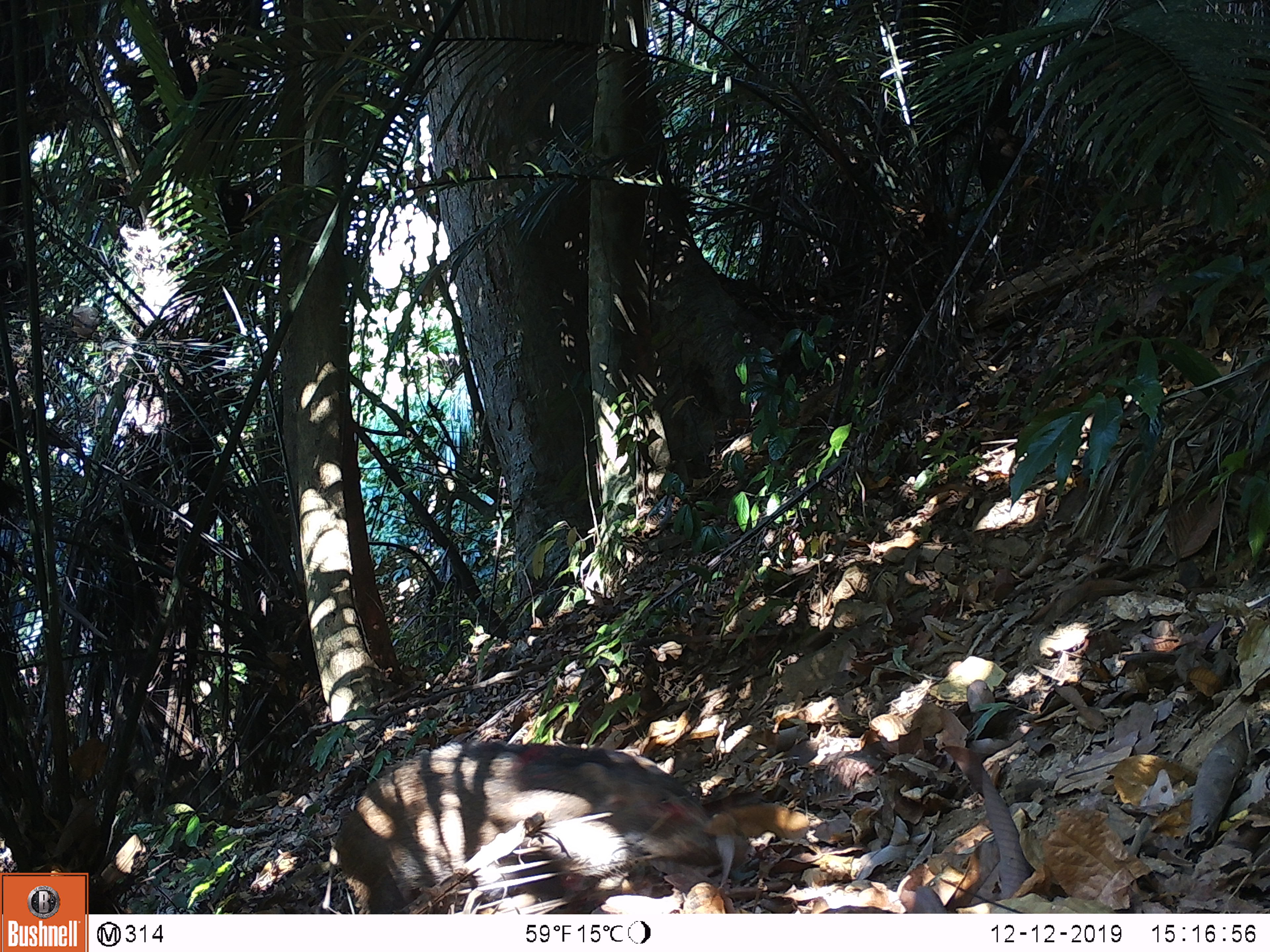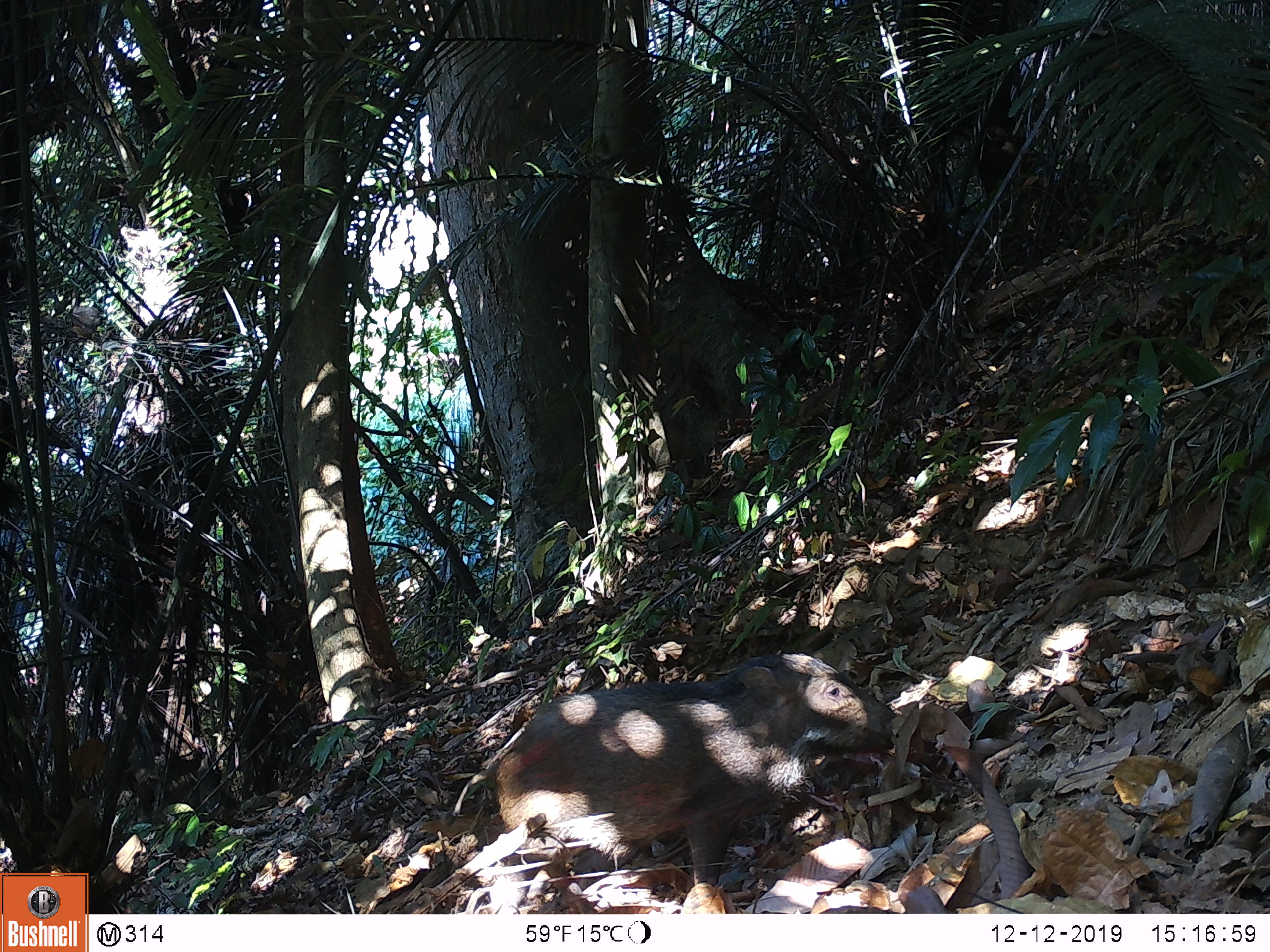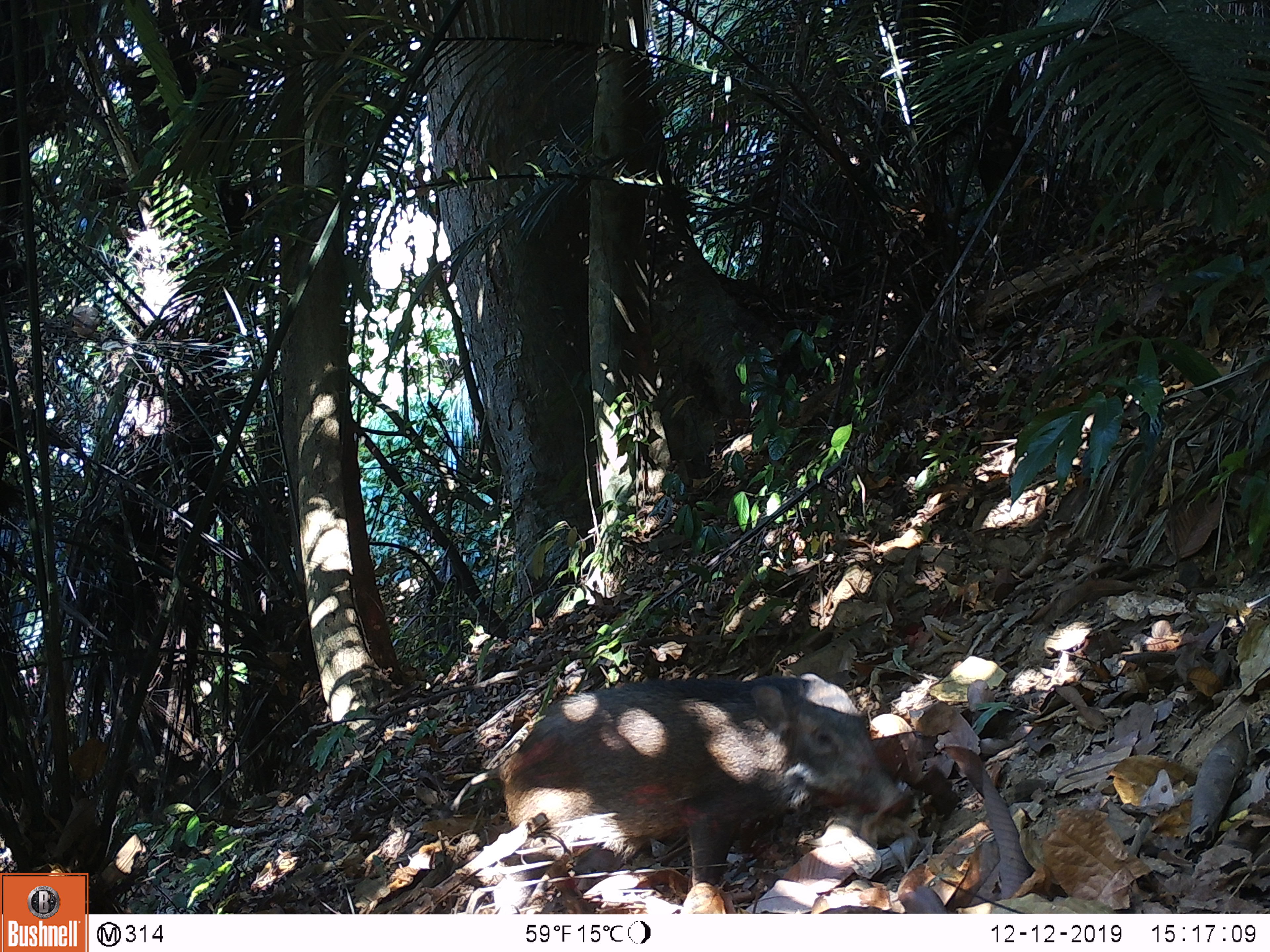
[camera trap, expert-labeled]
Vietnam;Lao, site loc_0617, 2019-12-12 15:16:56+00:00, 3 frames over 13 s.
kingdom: Animalia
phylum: Chordata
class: Mammalia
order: Artiodactyla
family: Suidae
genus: Sus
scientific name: Sus scrofa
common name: eurasian wild pig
Eurasian wild pig (Sus scrofa). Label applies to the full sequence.